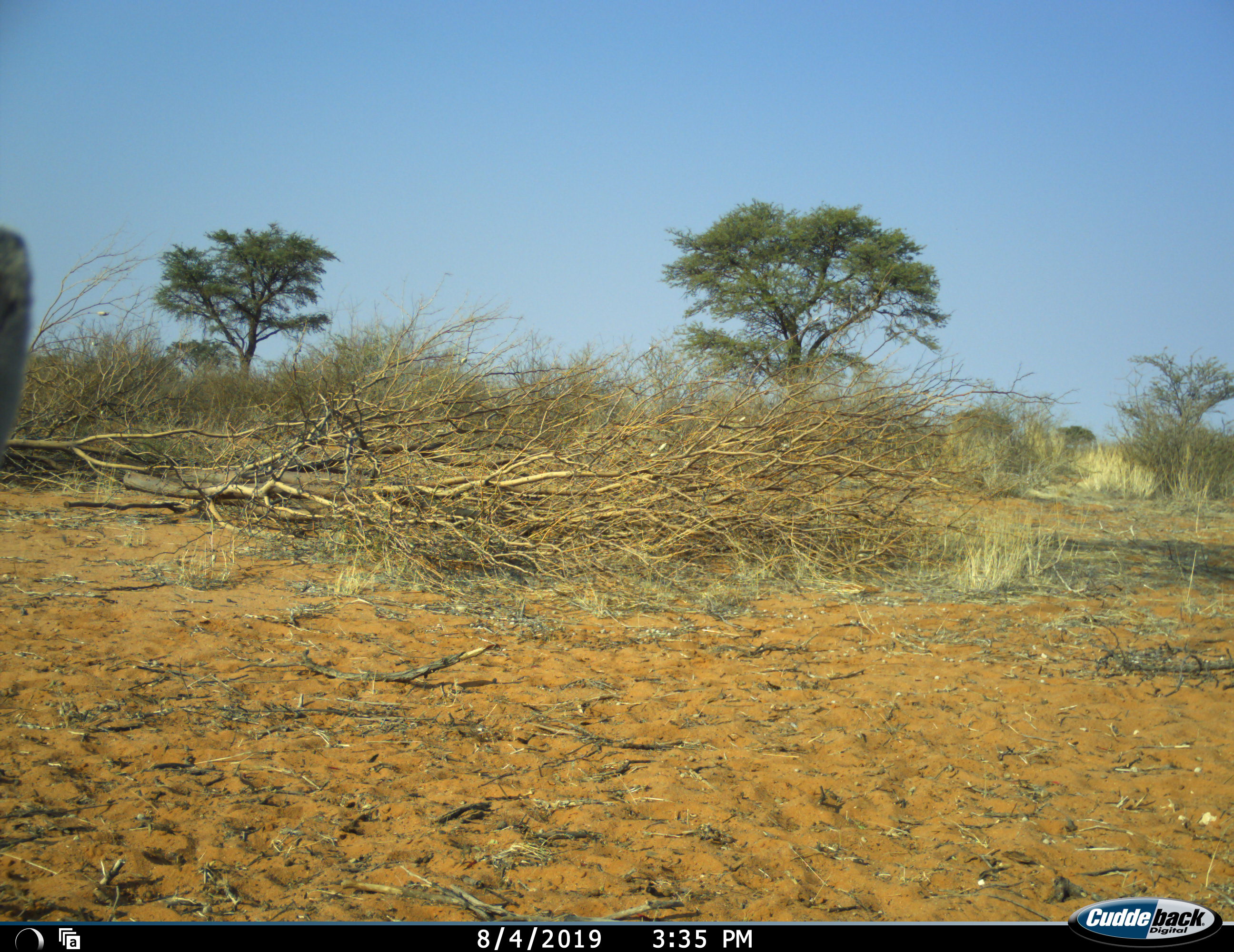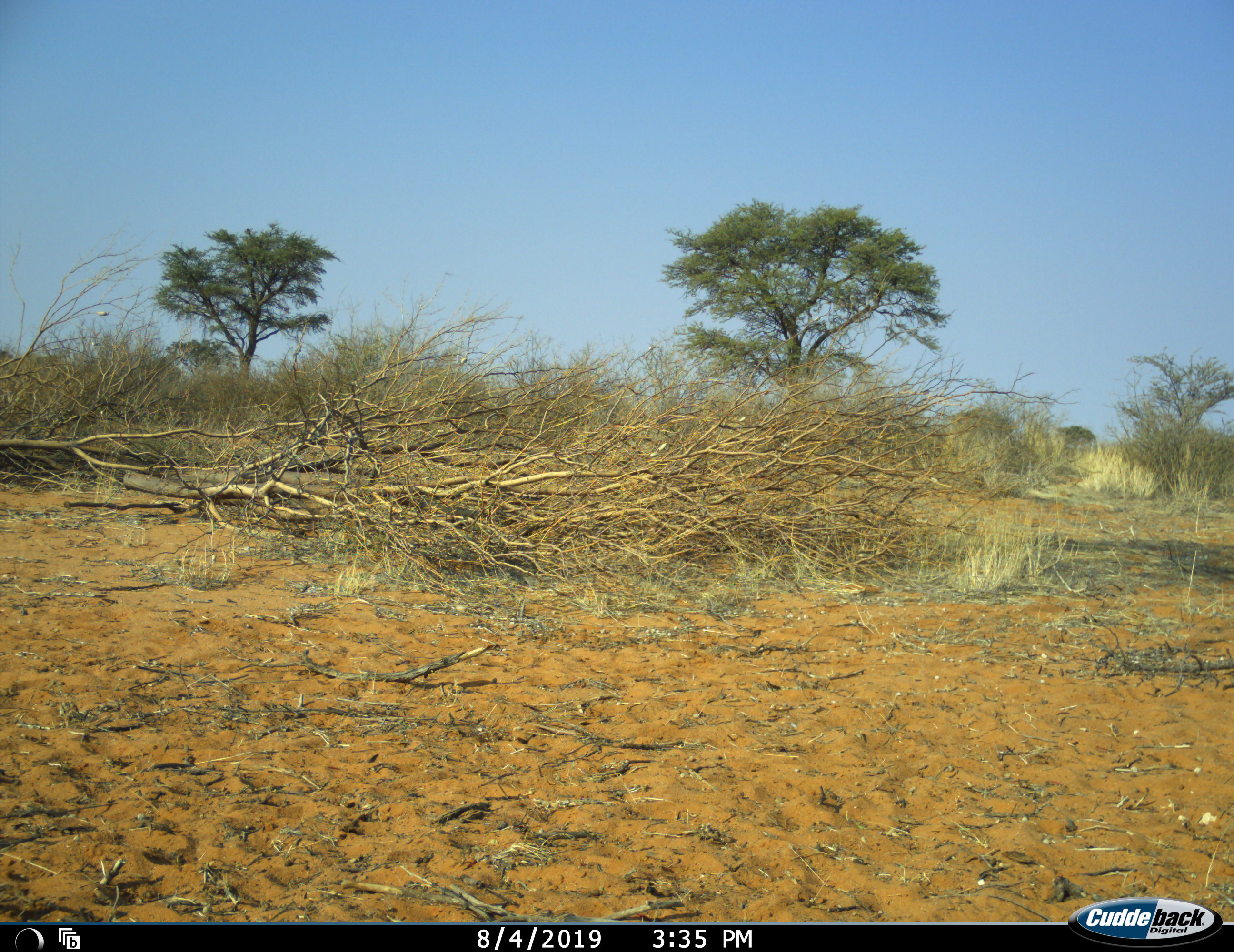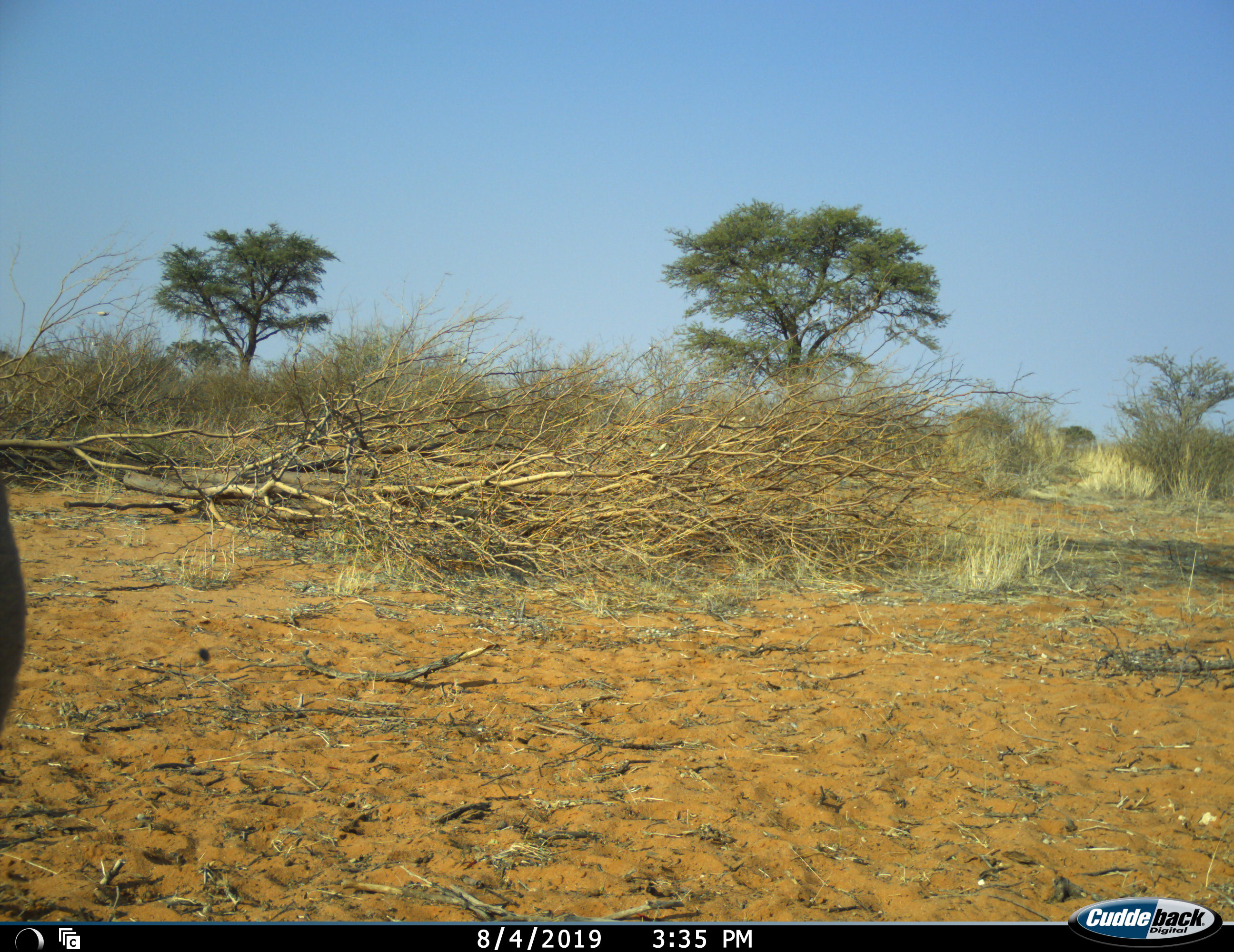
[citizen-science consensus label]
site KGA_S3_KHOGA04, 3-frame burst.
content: unidentified animal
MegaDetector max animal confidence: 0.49